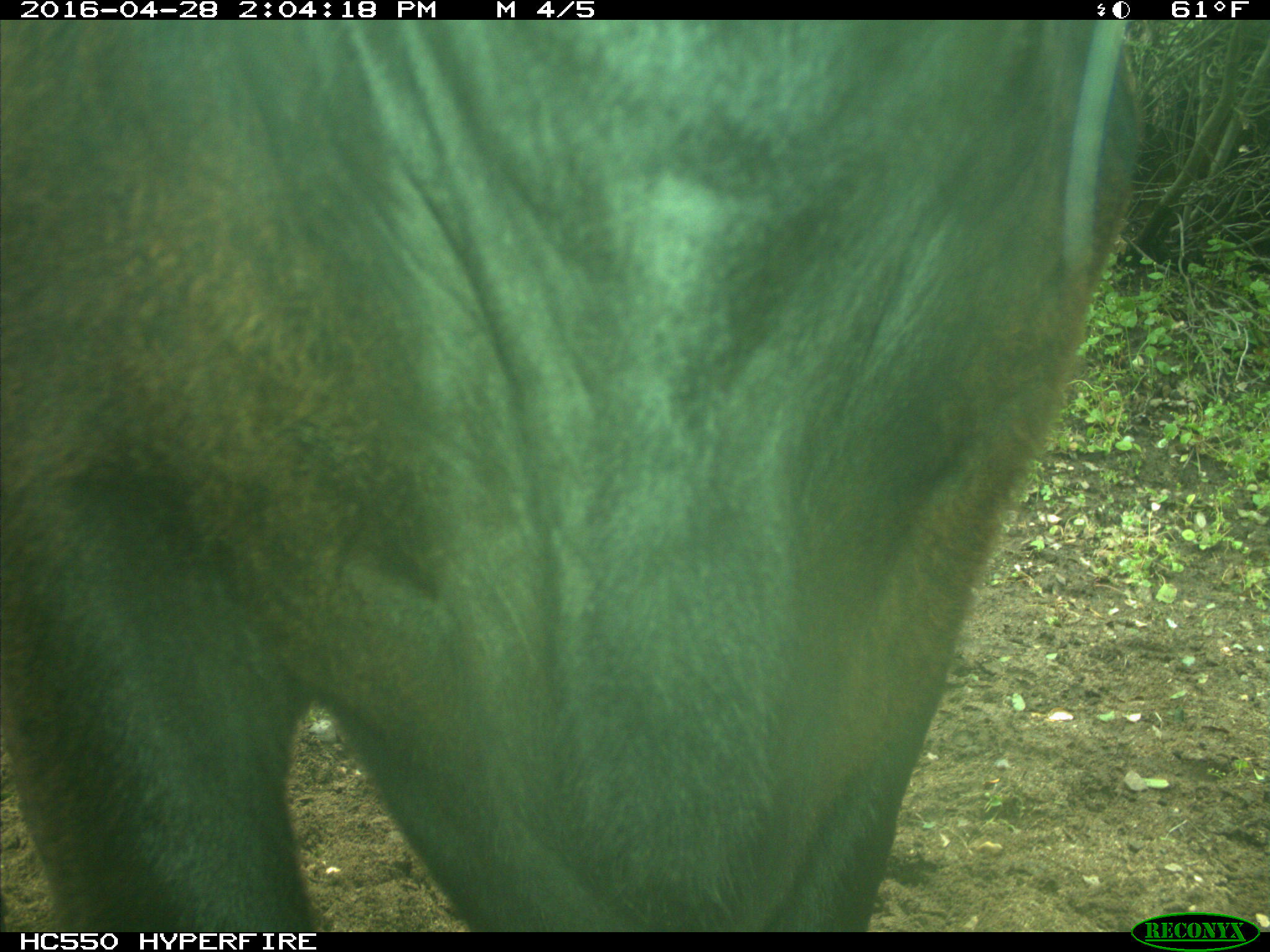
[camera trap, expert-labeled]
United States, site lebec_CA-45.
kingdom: Animalia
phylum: Chordata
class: Mammalia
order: Artiodactyla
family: Bovidae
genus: Bos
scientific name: Bos taurus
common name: domestic cow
Bos taurus (domestic cow).